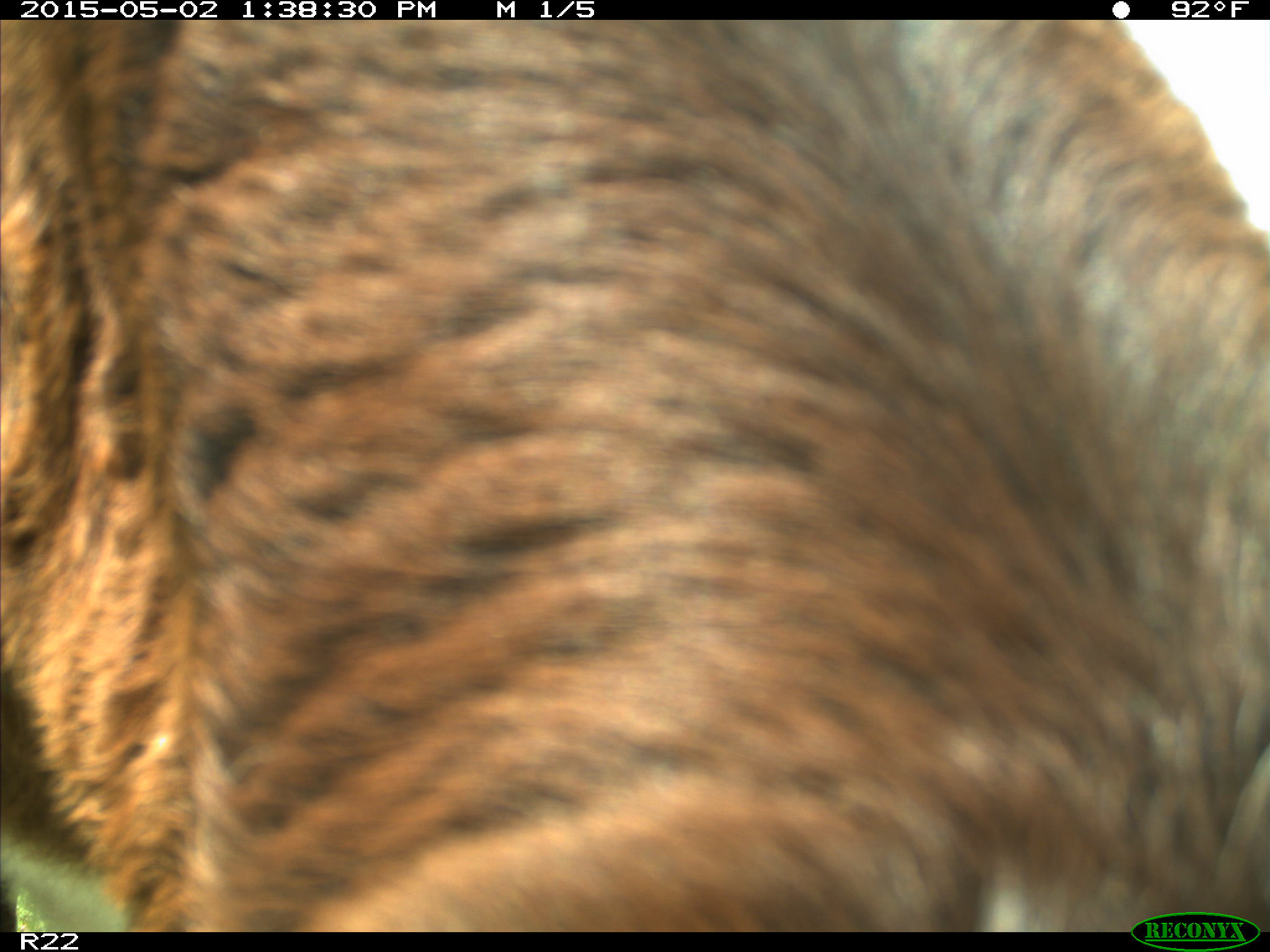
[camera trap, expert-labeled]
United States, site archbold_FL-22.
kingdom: Animalia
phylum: Chordata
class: Mammalia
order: Artiodactyla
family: Bovidae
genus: Bos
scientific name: Bos taurus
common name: domestic cow